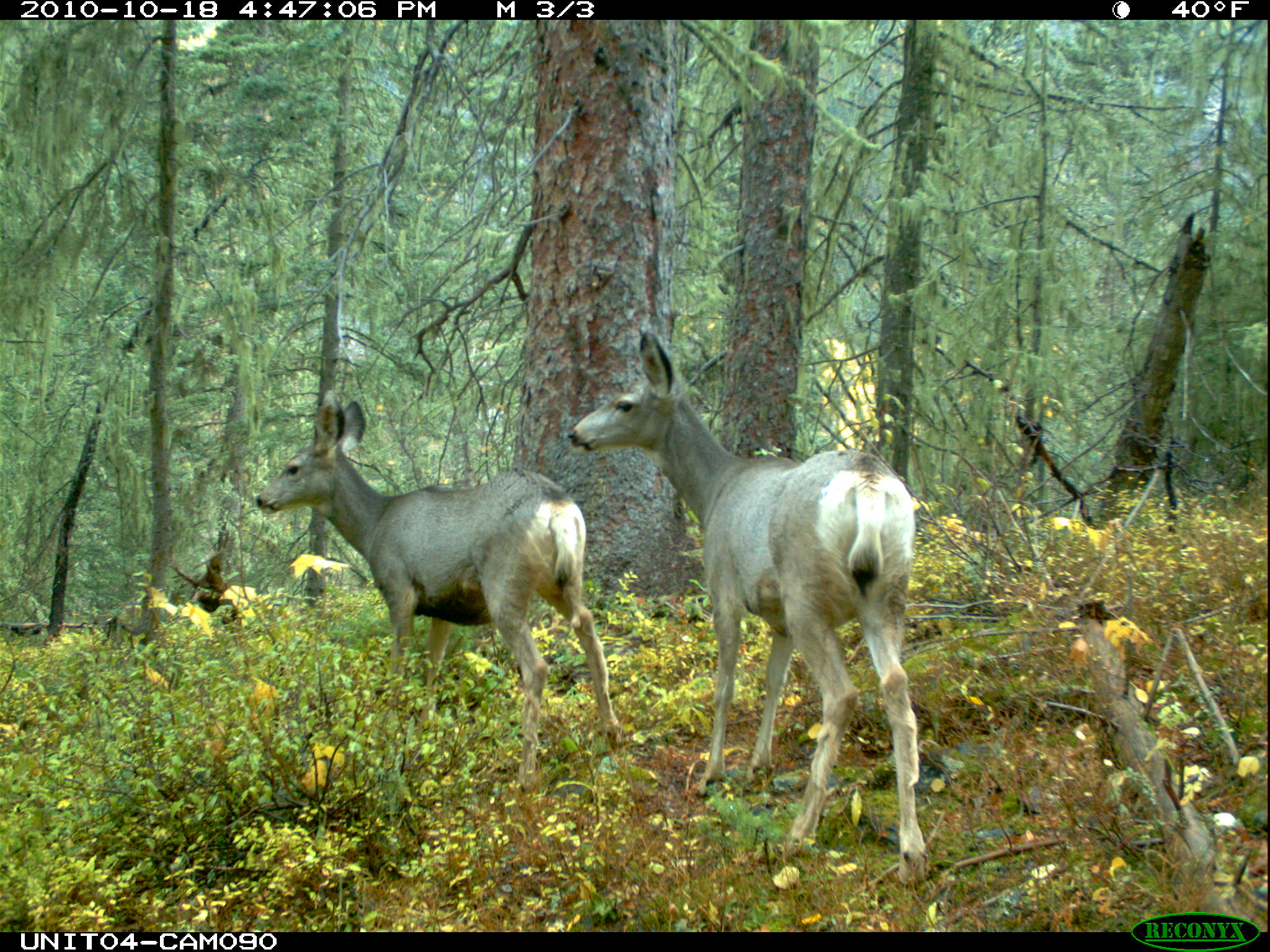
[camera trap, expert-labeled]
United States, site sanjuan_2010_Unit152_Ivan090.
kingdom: Animalia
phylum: Chordata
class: Mammalia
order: Artiodactyla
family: Cervidae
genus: Odocoileus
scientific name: Odocoileus hemionus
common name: mule deer